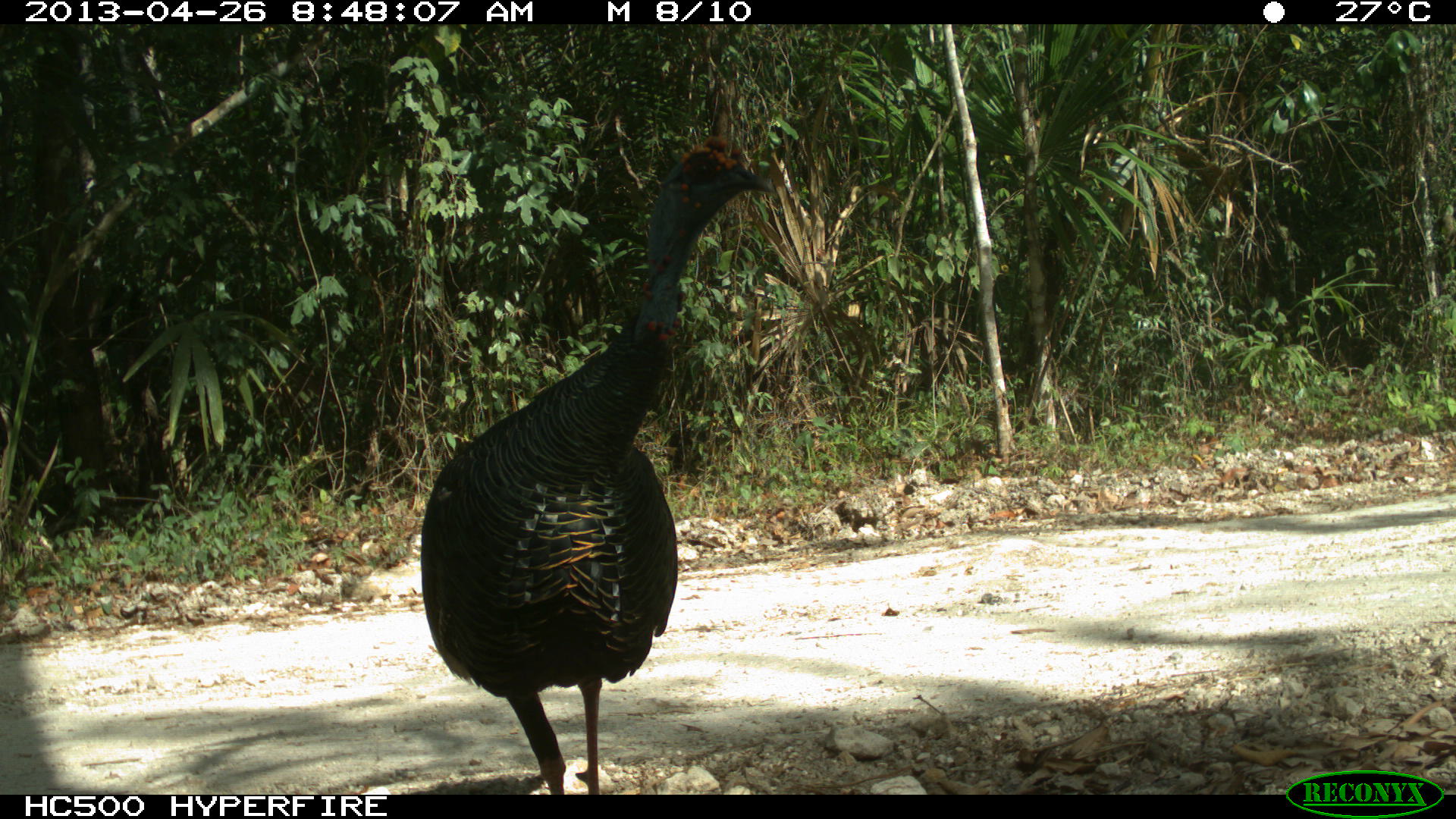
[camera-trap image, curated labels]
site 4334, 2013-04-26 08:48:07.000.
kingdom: Animalia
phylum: Chordata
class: Aves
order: Galliformes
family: Phasianidae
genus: Meleagris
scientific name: Meleagris ocellata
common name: ocellated turkey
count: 1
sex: male